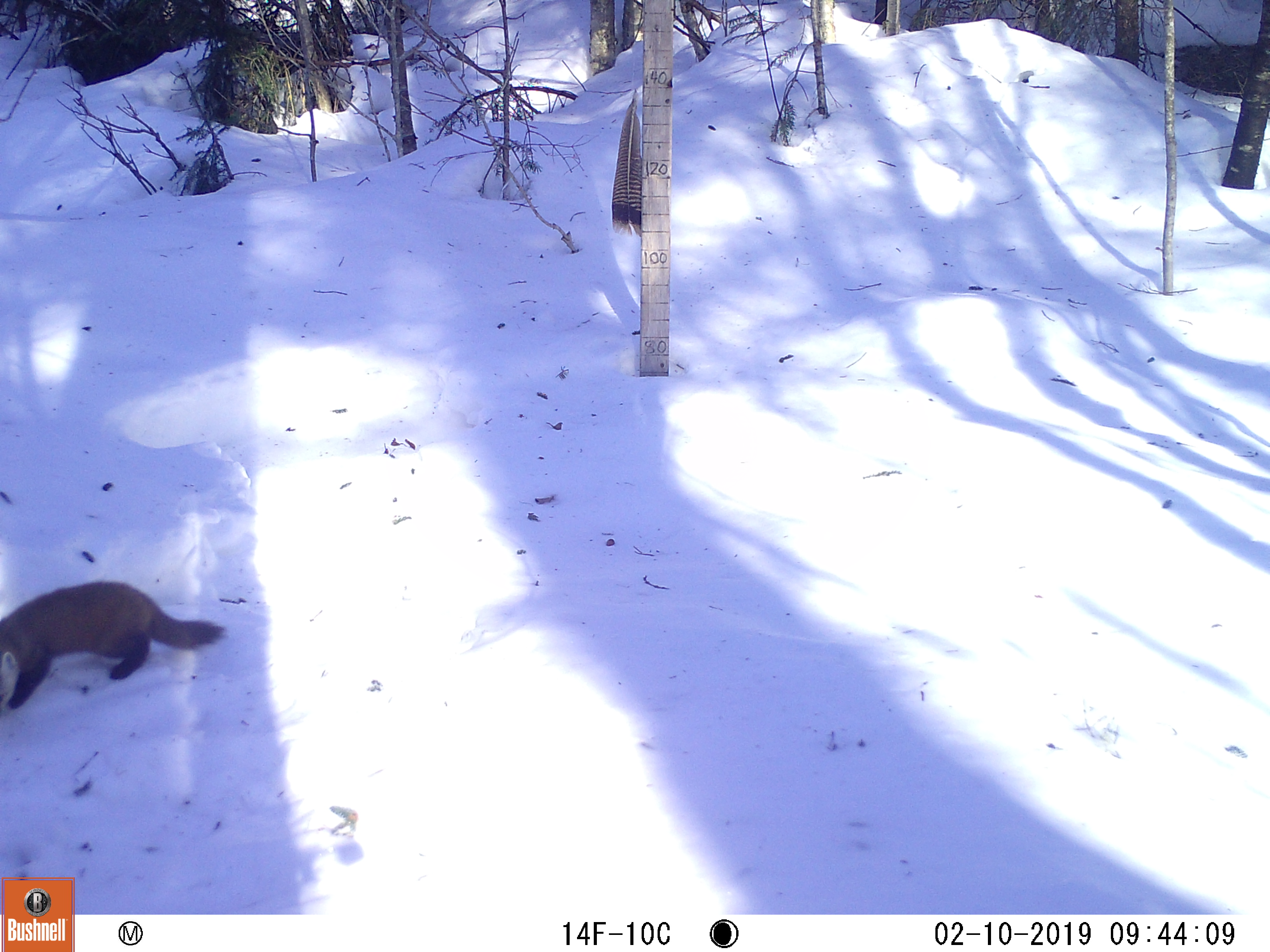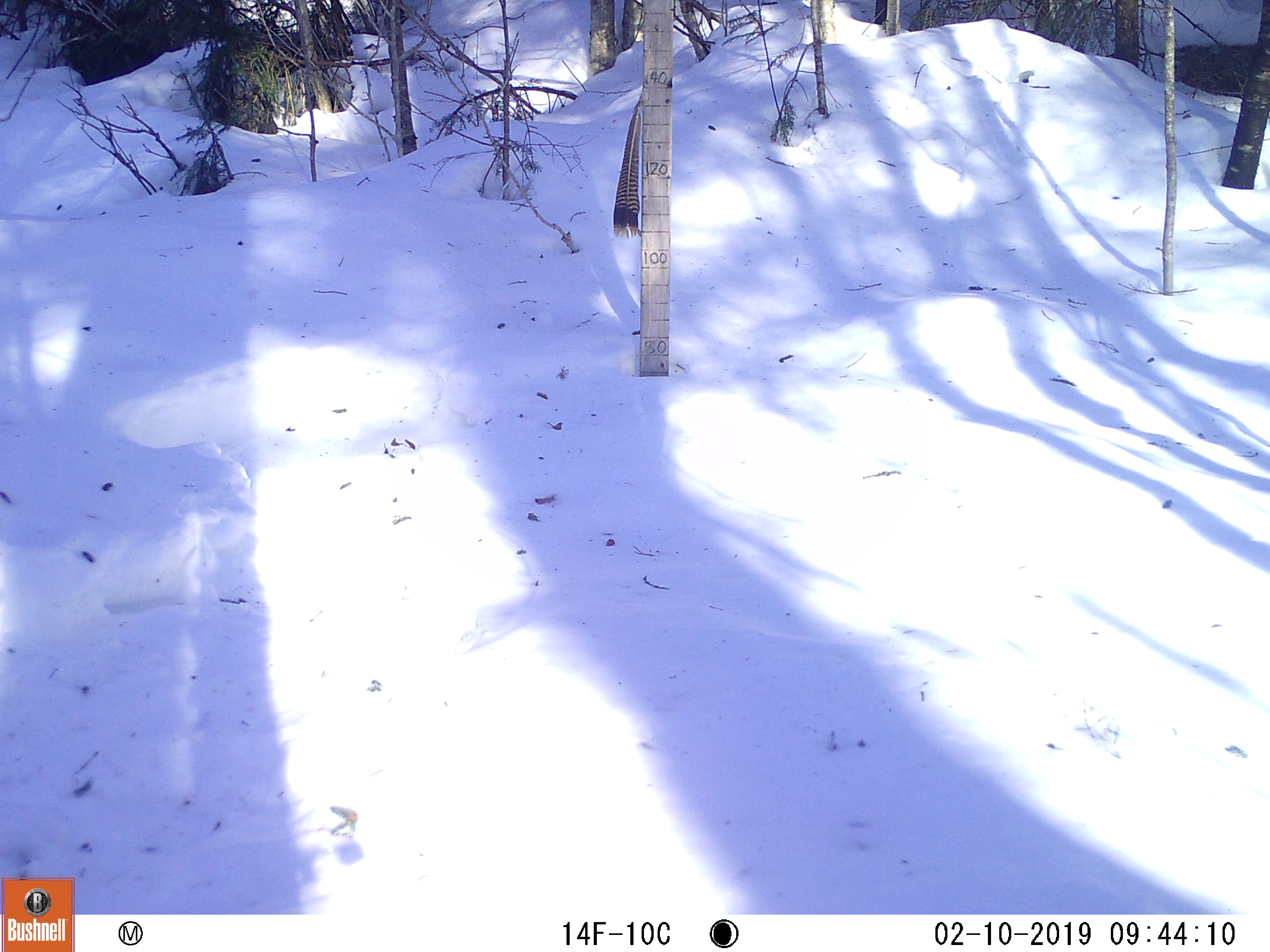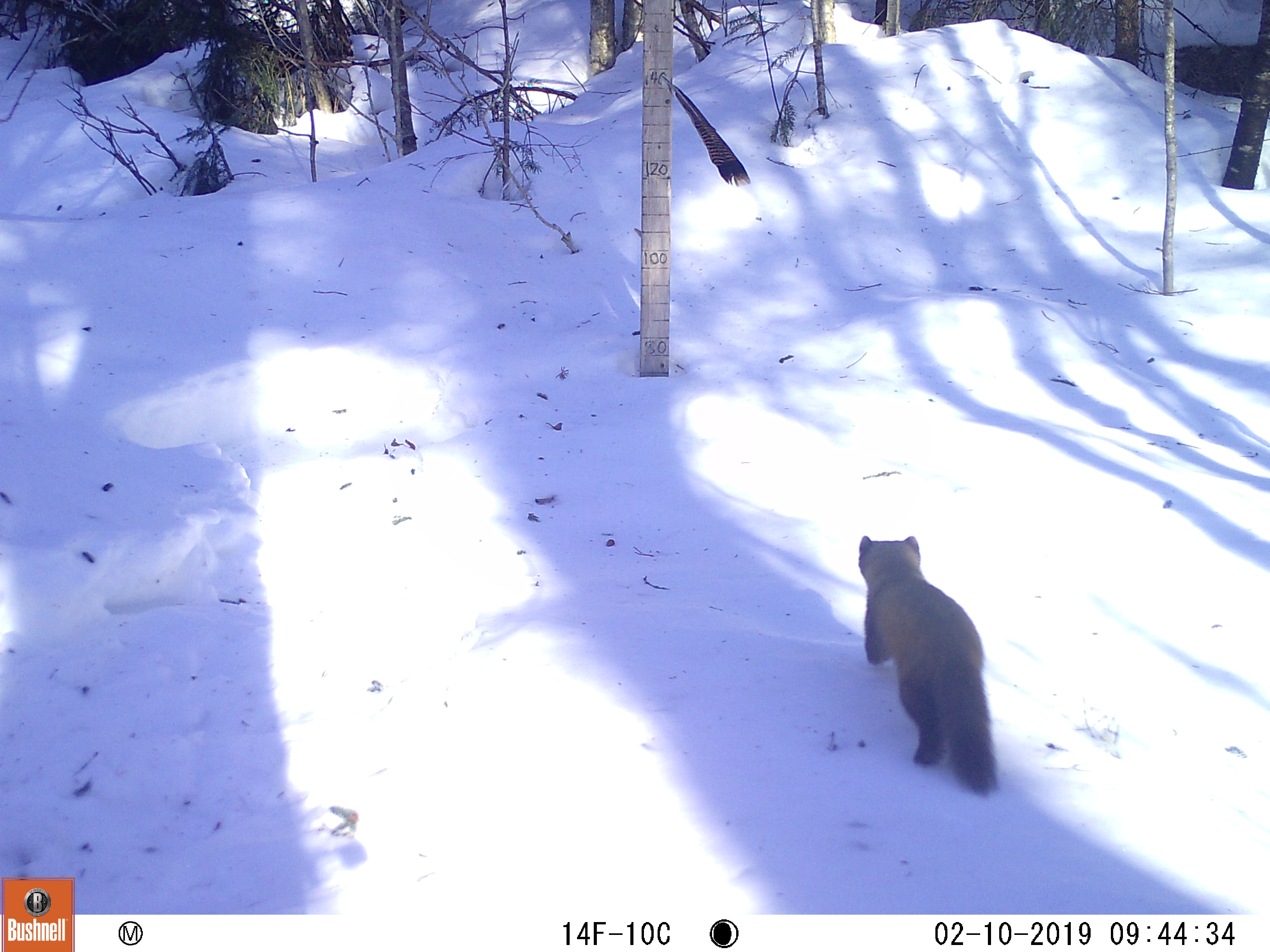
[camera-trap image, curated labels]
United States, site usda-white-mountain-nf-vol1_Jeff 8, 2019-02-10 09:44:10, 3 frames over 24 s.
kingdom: Animalia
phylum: Chordata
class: Mammalia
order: Carnivora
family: Mustelidae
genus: Martes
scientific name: Martes americana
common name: american marten